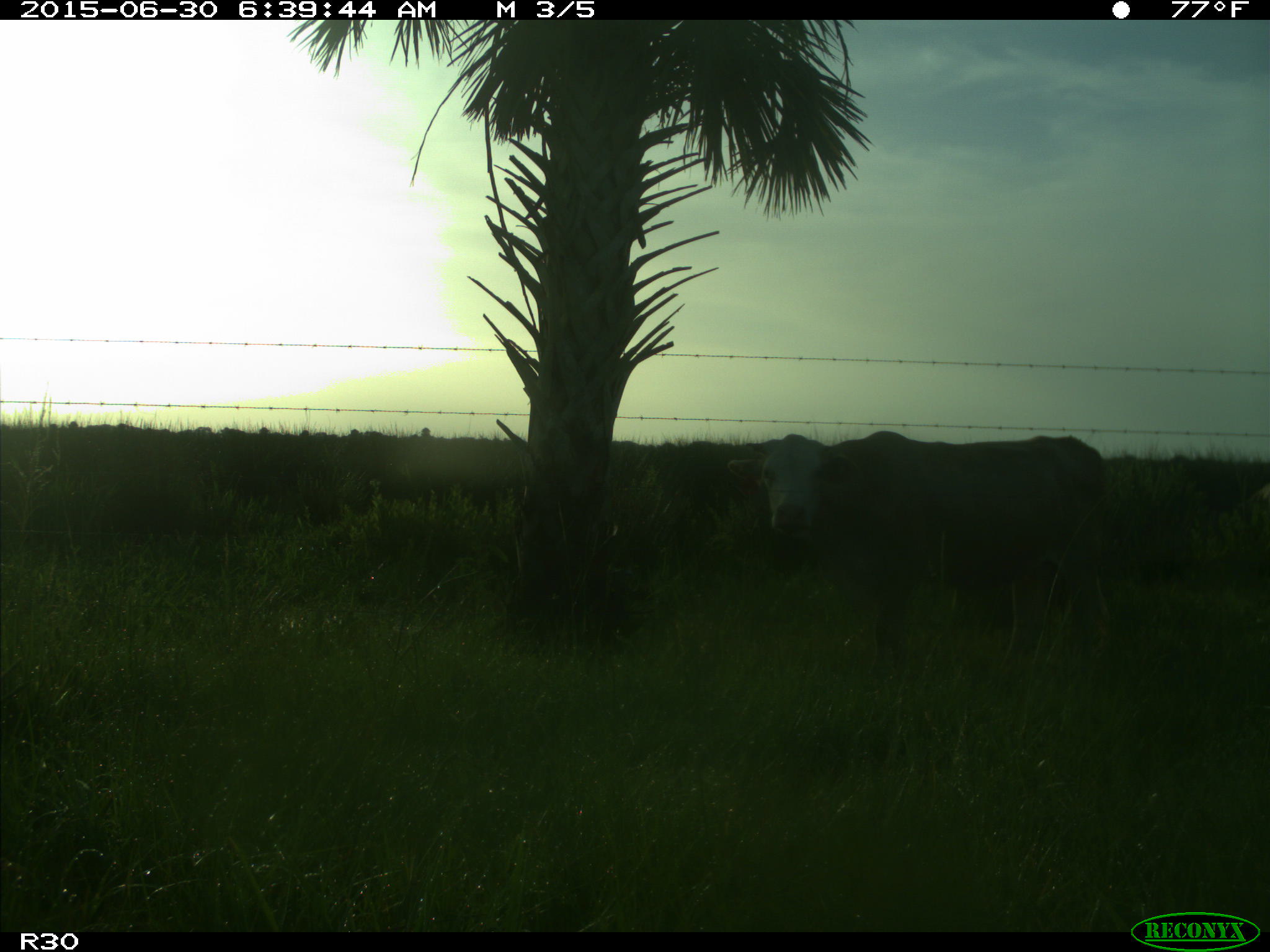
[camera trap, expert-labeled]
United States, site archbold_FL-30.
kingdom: Animalia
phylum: Chordata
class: Mammalia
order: Artiodactyla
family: Bovidae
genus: Bos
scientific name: Bos taurus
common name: domestic cow